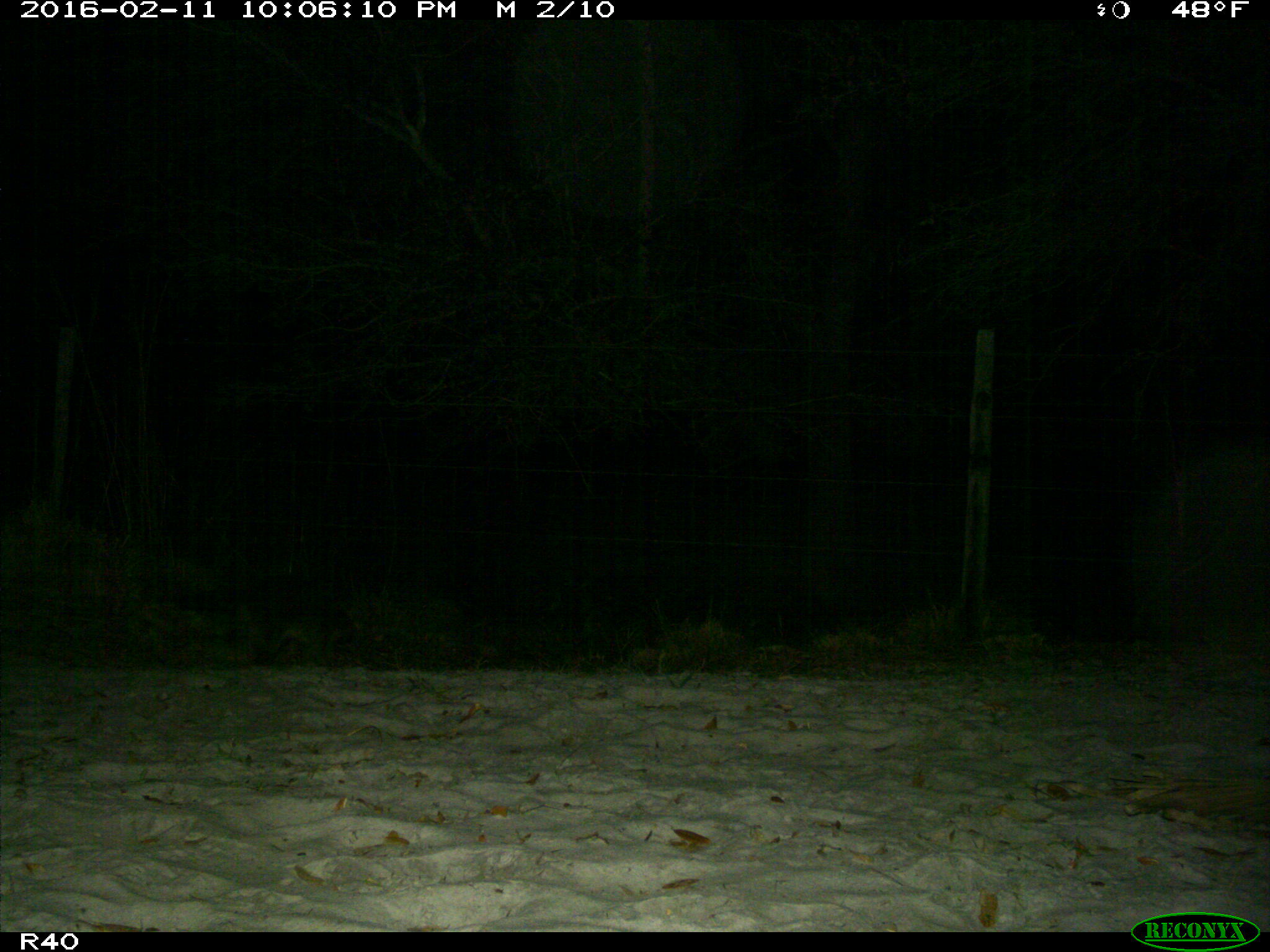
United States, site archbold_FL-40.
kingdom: Animalia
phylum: Chordata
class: Mammalia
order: Carnivora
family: Procyonidae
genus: Procyon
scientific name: Procyon lotor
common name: common raccoon